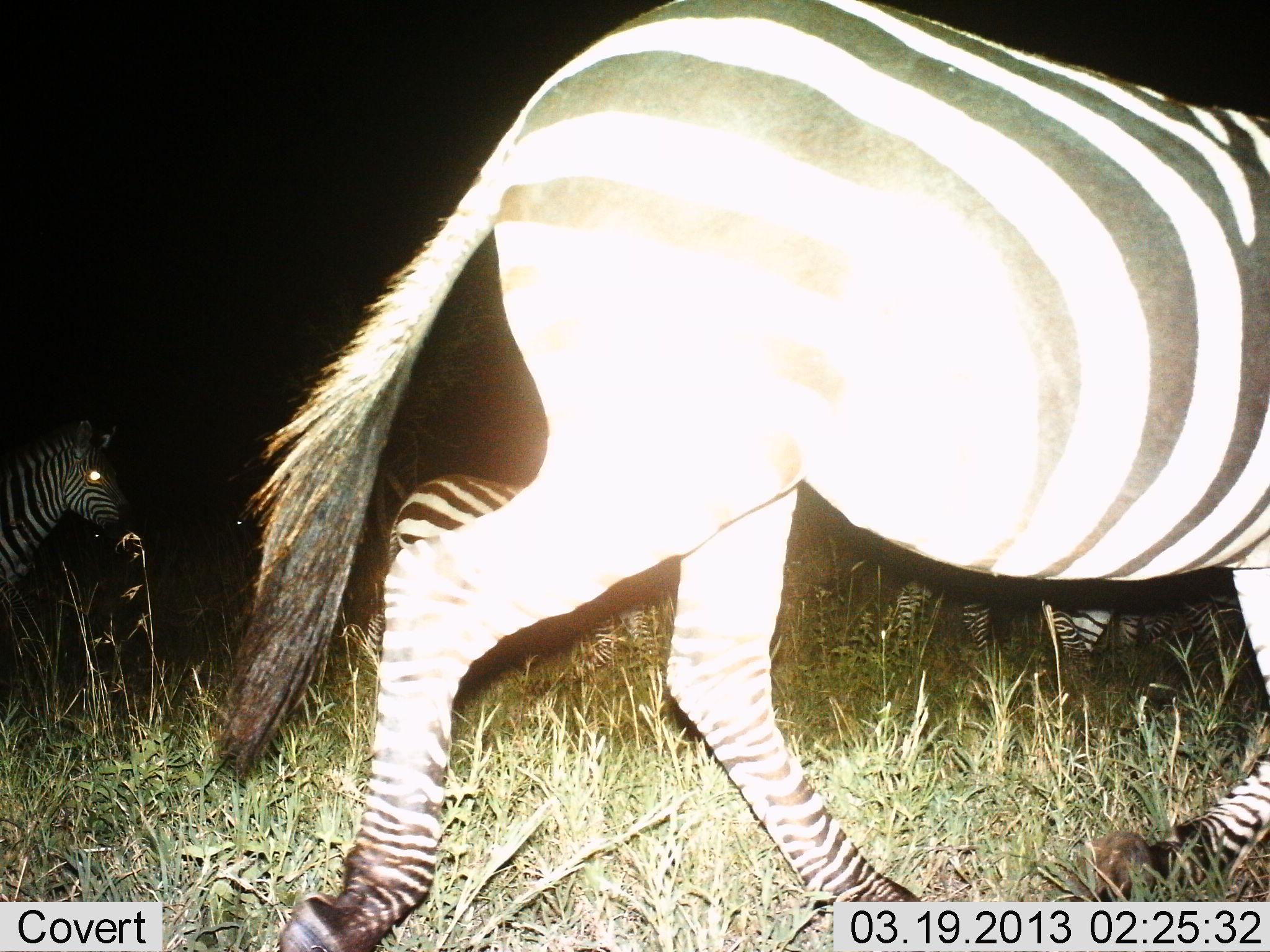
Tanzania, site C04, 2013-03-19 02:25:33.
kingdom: Animalia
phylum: Chordata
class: Mammalia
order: Perissodactyla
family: Equidae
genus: Equus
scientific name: Equus quagga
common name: plains zebra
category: zebra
Zebra (plains zebra) (Equus quagga), count 5. Behavior (volunteer vote fractions): standing 20%, resting 0%, moving 92%, interacting 0%. Young present (vote fraction): 4%. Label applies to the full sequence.